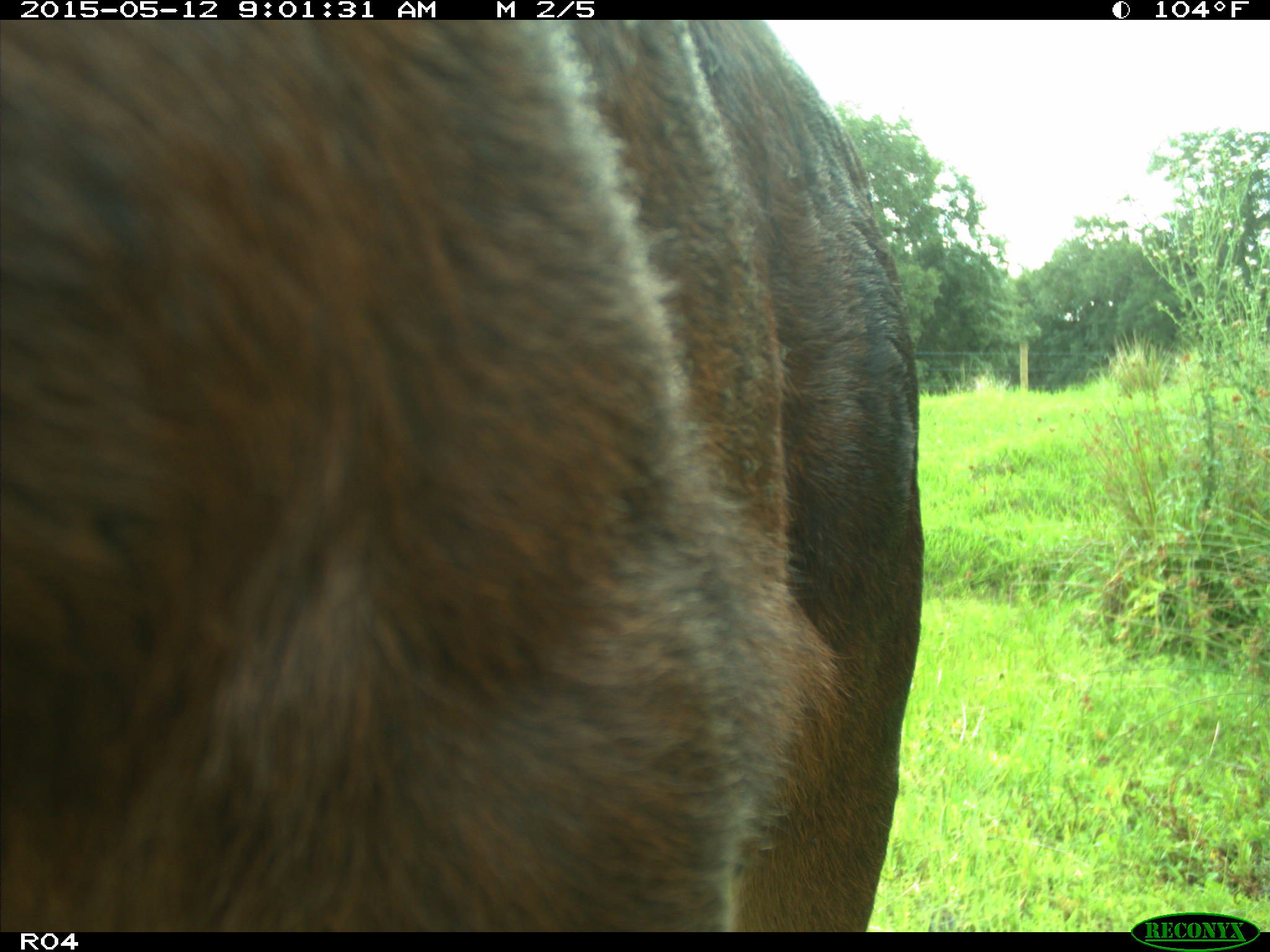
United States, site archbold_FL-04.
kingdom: Animalia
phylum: Chordata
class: Mammalia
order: Artiodactyla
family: Bovidae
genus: Bos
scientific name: Bos taurus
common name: domestic cow